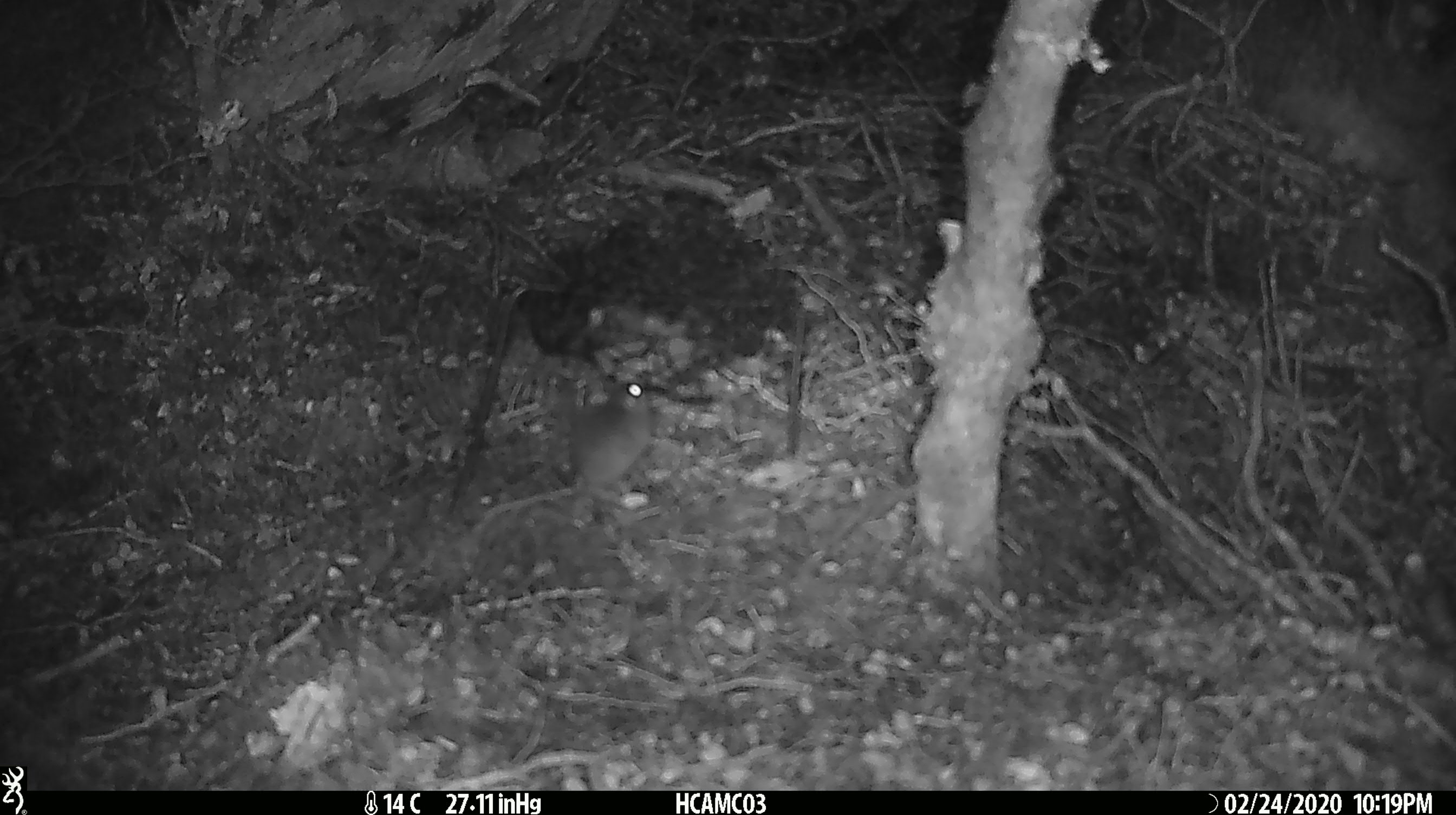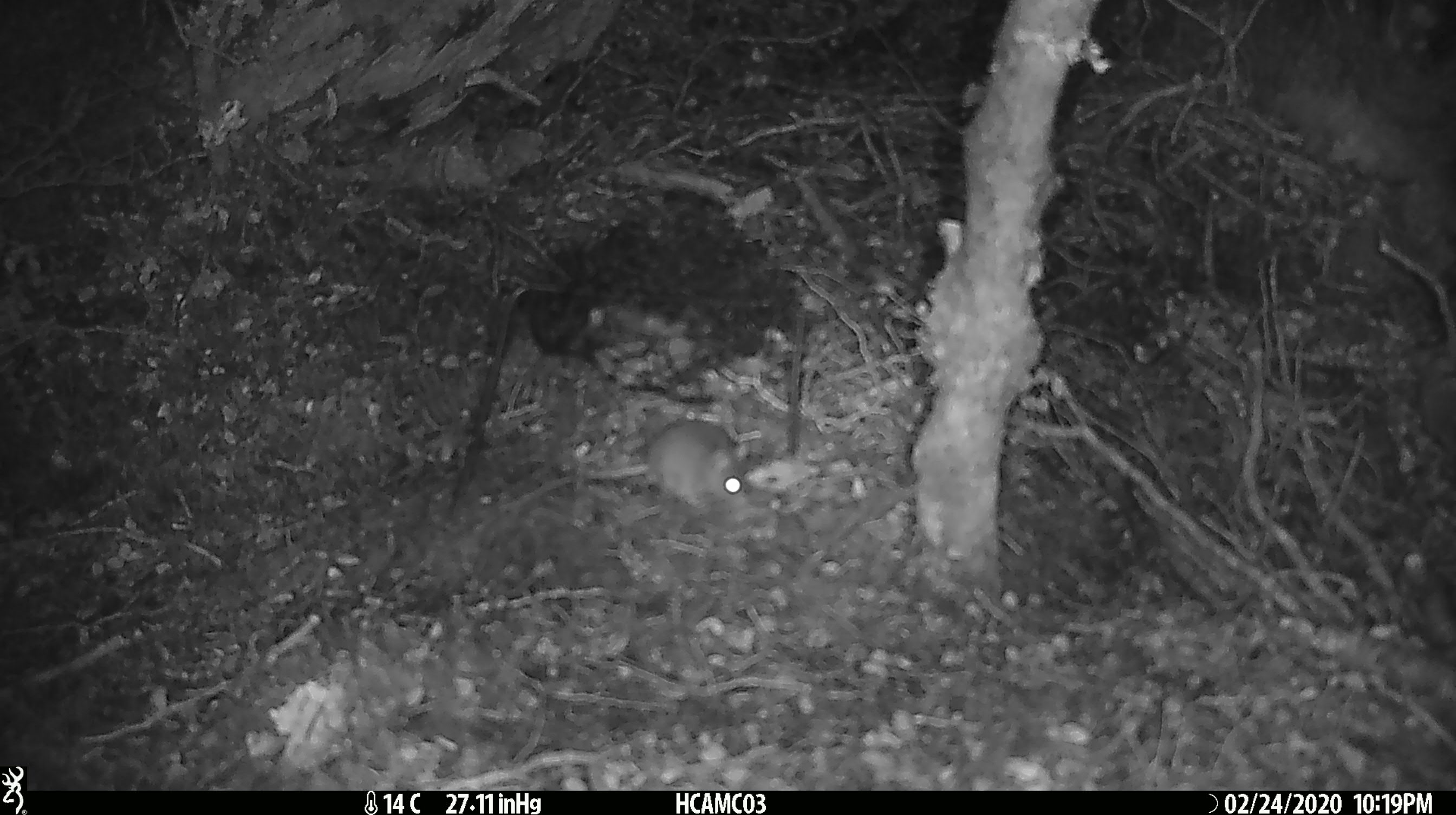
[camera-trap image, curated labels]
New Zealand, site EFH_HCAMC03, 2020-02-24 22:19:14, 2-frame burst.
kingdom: Animalia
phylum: Chordata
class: Mammalia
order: Rodentia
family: Muridae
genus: Mus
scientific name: Mus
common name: mouse